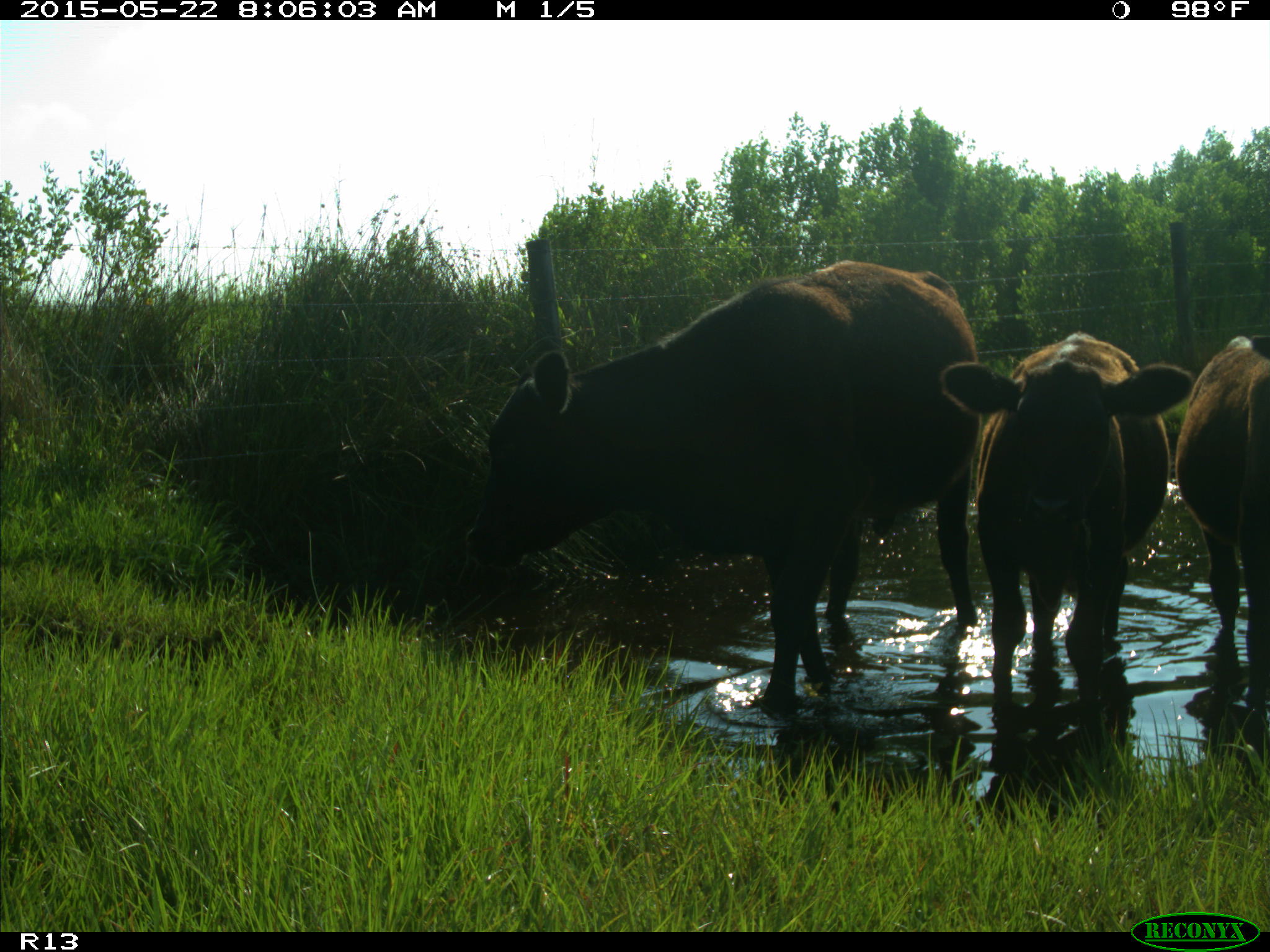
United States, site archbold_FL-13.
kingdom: Animalia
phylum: Chordata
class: Mammalia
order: Artiodactyla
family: Bovidae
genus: Bos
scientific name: Bos taurus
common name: domestic cow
Bos taurus (domestic cow).